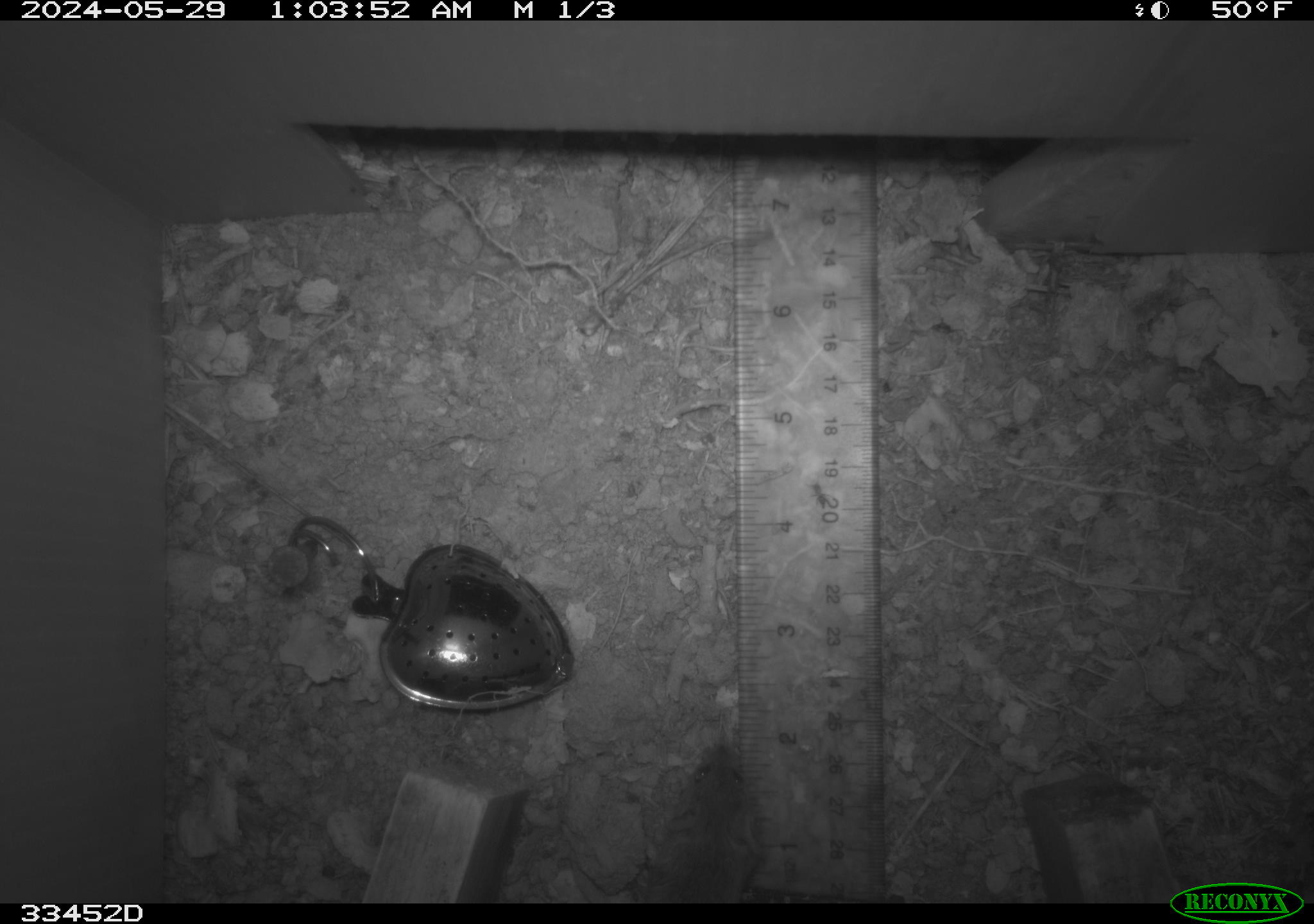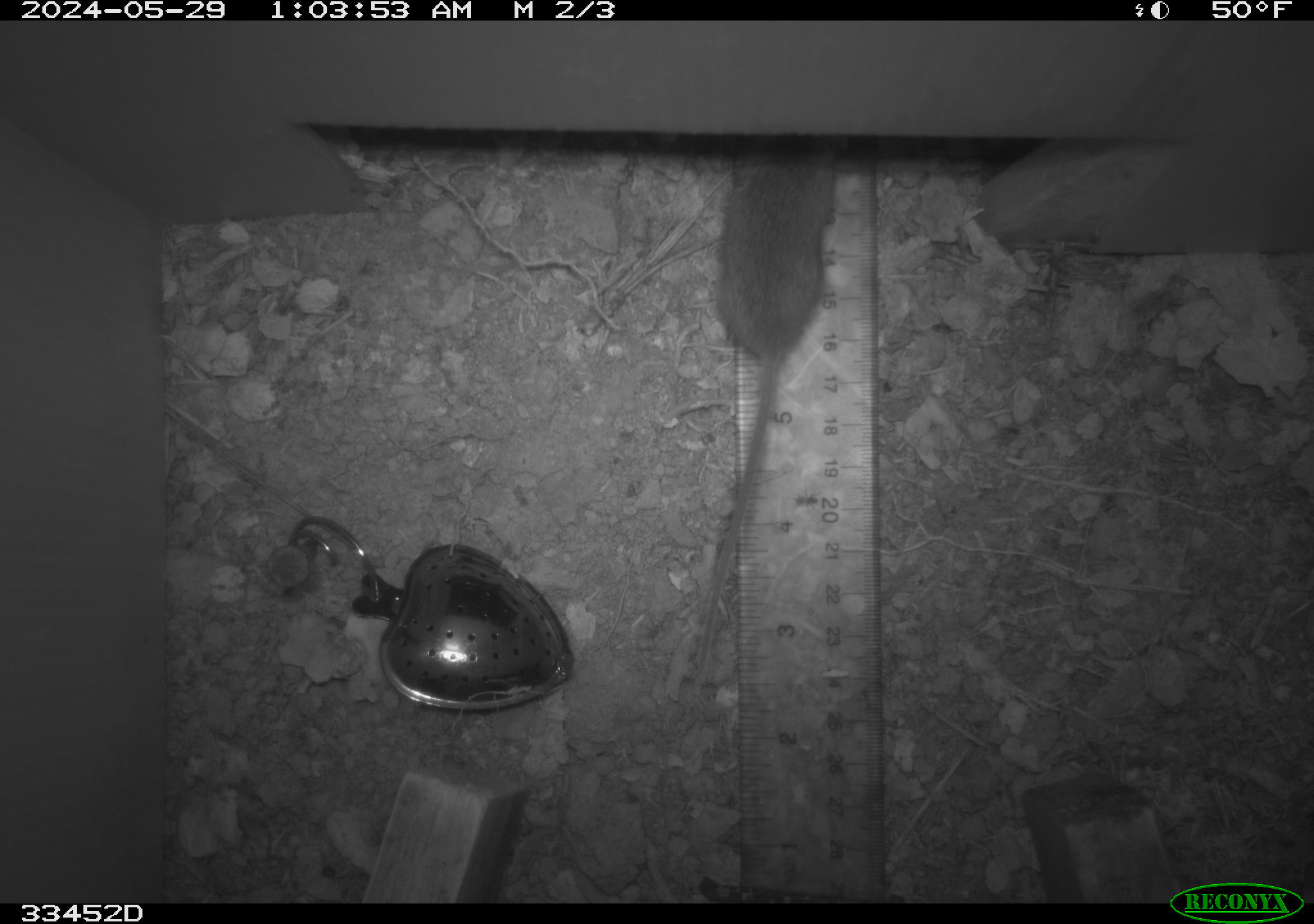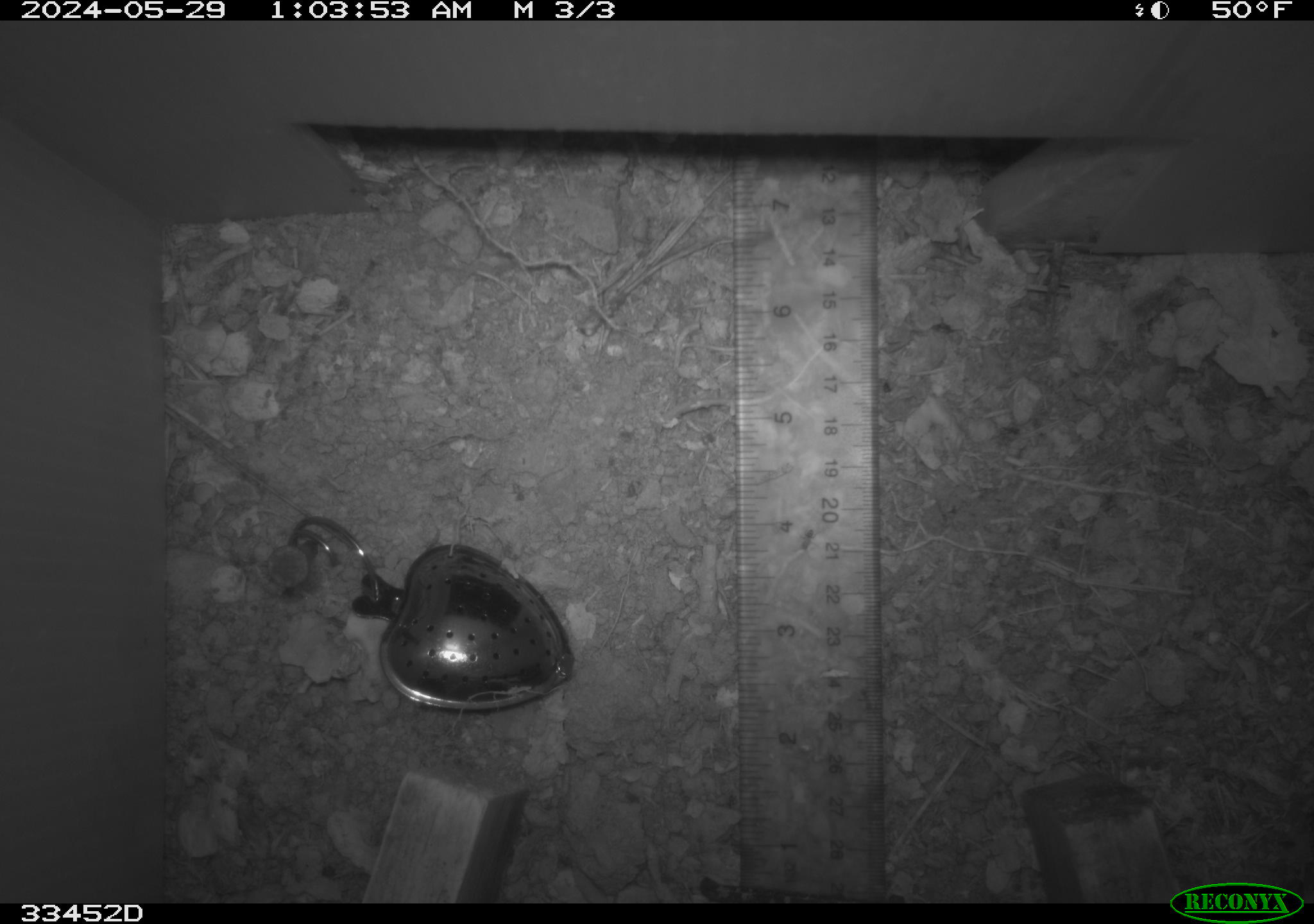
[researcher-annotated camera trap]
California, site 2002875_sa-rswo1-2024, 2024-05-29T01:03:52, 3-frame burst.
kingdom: Animalia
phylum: Chordata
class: Mammalia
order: Rodentia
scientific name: Rodentia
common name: mouse species